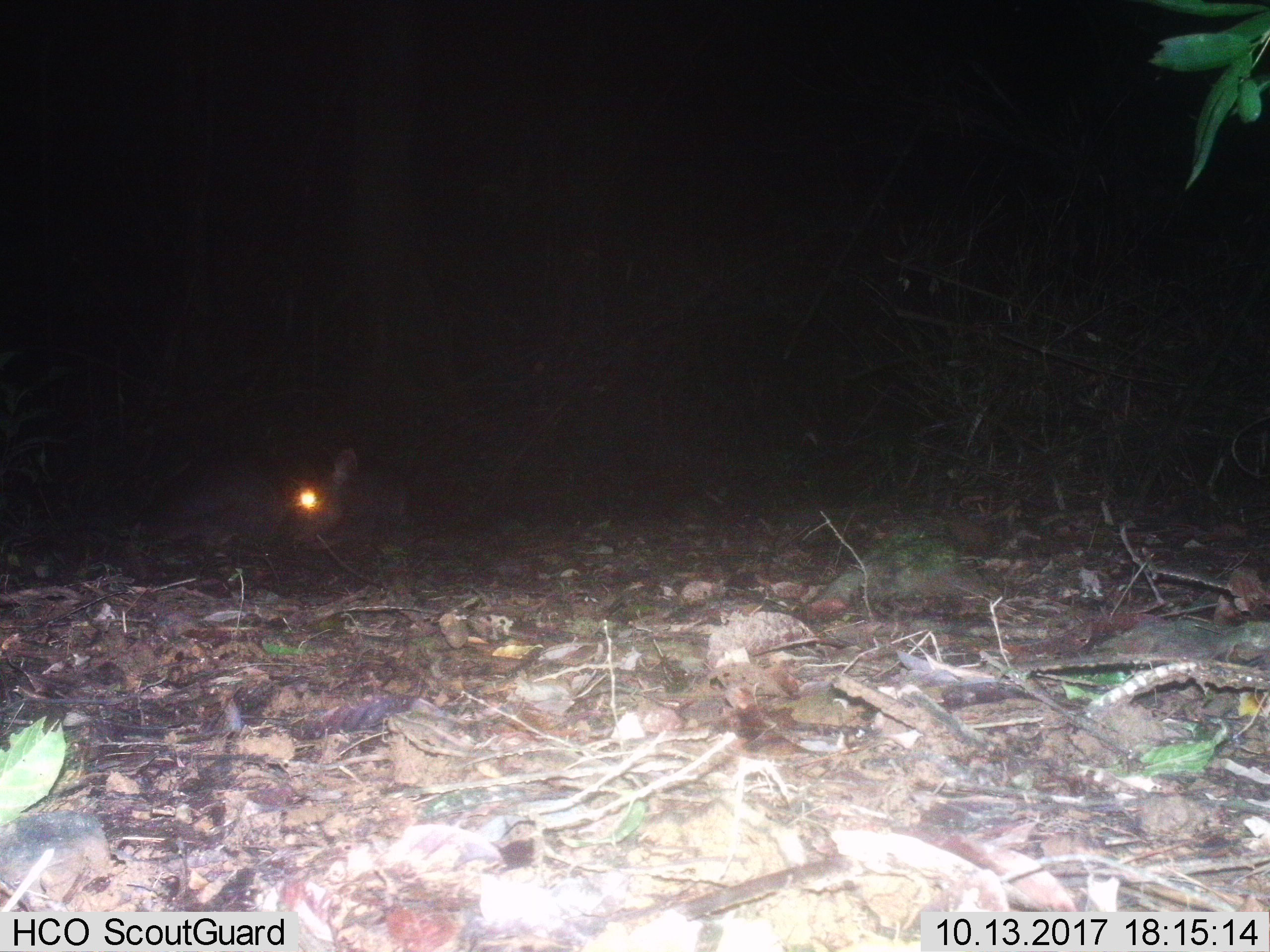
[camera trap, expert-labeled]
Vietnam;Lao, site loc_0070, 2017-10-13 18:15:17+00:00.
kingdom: Animalia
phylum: Chordata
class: Mammalia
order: Artiodactyla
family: Cervidae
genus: Rusa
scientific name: Rusa unicolor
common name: sambar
Sambar (Rusa unicolor). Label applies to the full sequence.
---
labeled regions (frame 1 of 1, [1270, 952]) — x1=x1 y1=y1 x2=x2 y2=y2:
sambar: x1=129 y1=443 x2=409 y2=551